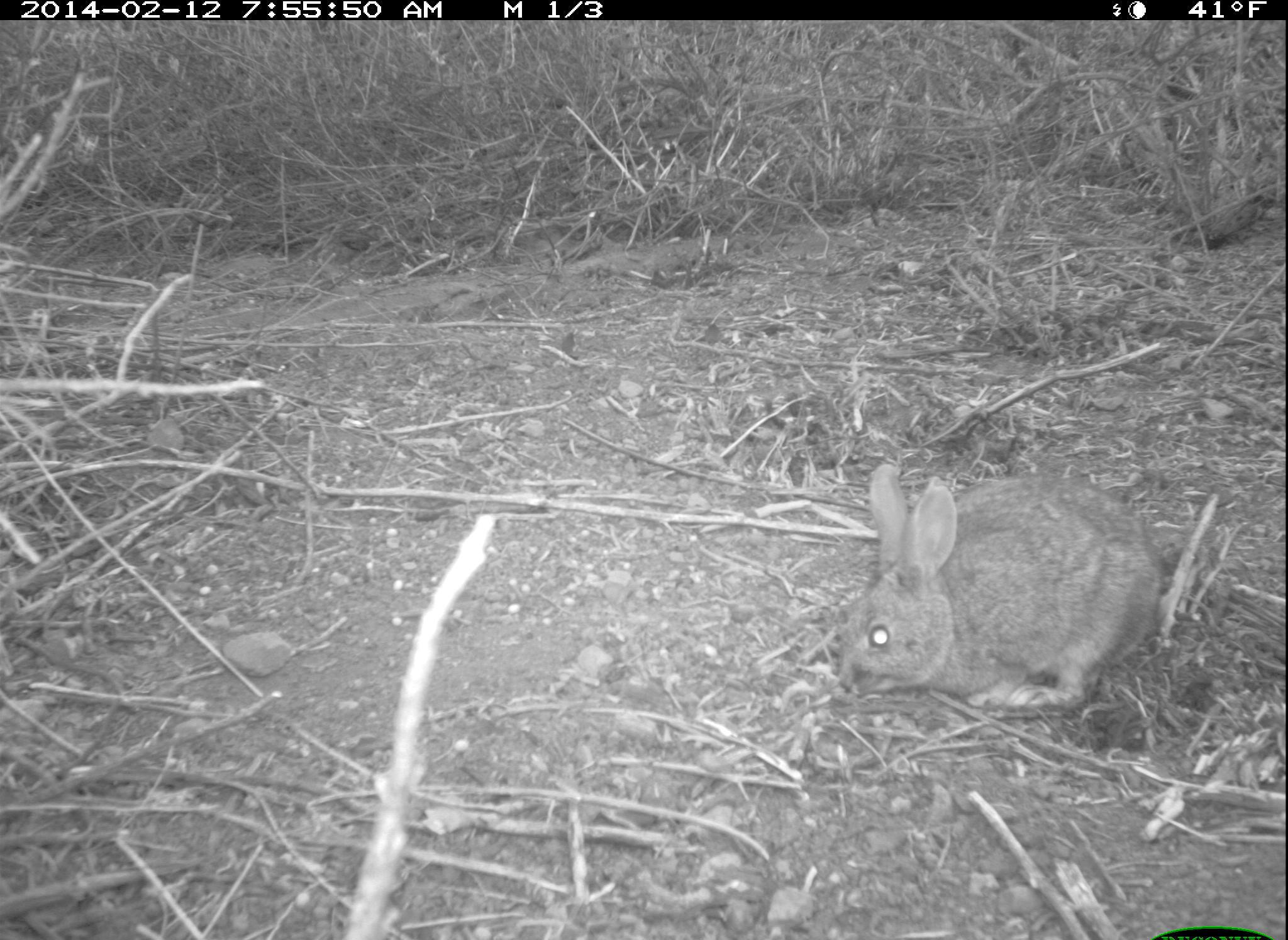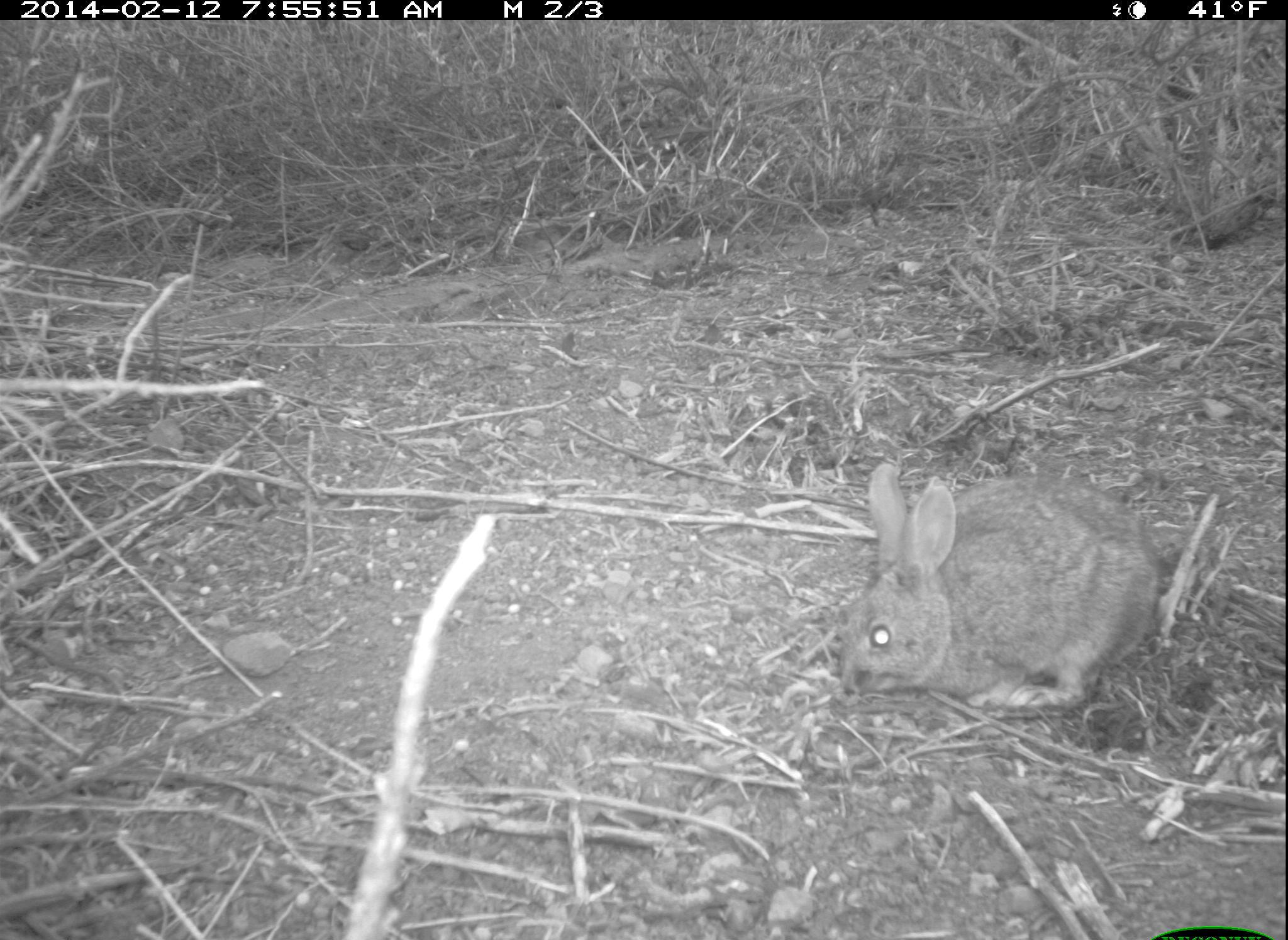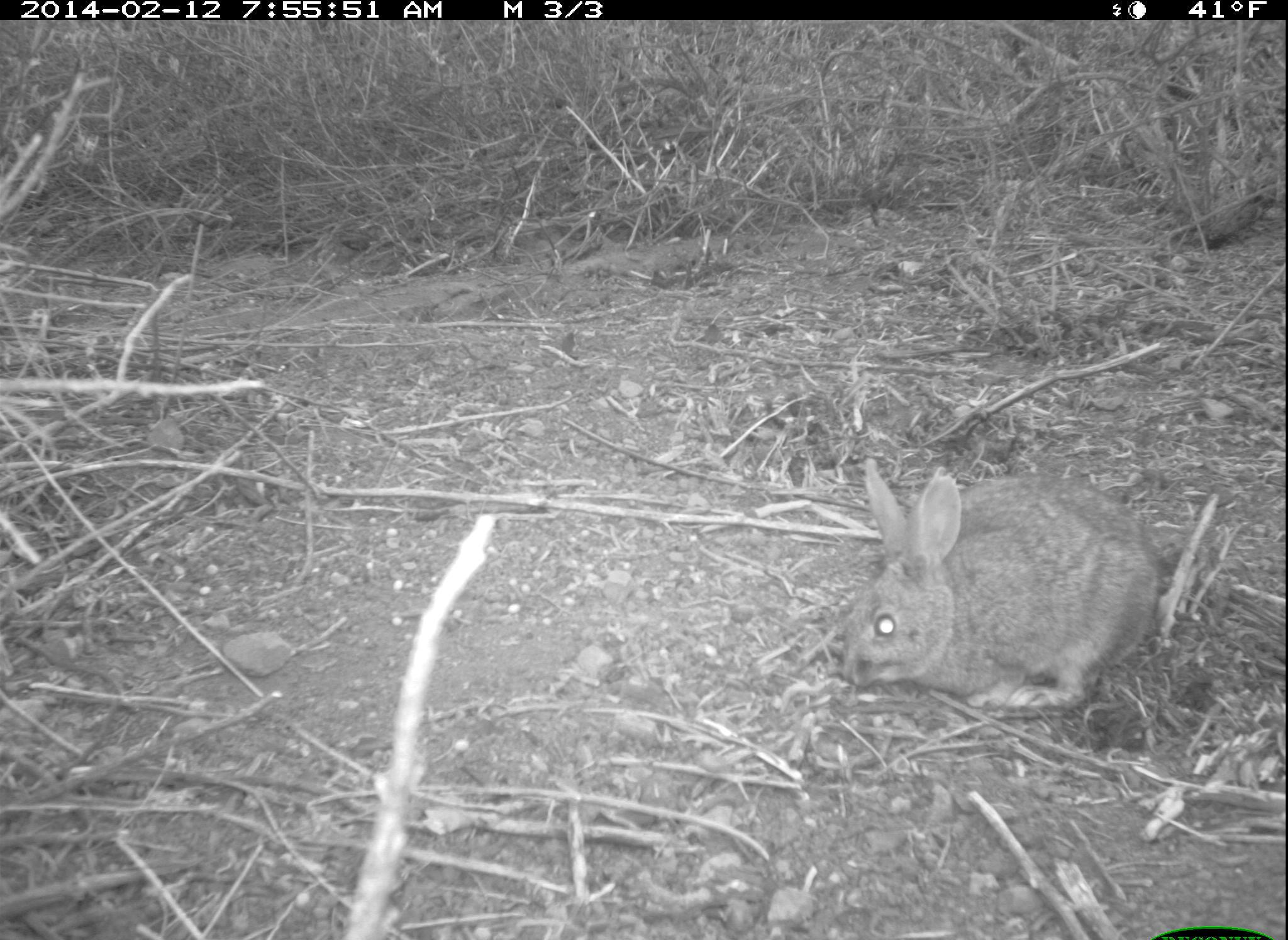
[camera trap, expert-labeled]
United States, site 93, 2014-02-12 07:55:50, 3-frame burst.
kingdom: Animalia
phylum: Chordata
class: Mammalia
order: Lagomorpha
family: Leporidae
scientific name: Leporidae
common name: rabbits and hares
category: rabbit